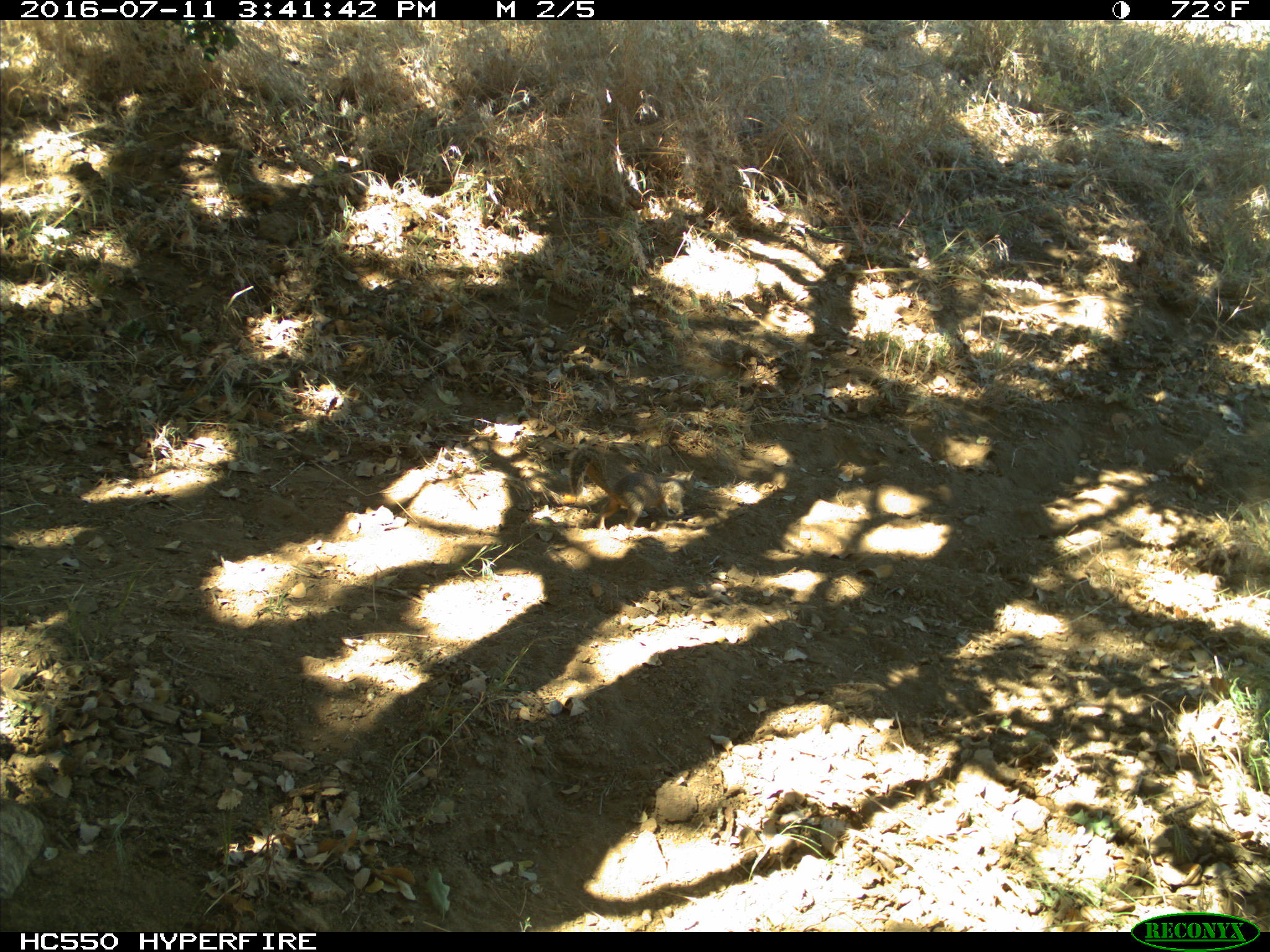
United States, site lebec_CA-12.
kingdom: Animalia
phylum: Chordata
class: Mammalia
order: Rodentia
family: Sciuridae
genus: Otospermophilus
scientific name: Otospermophilus beecheyi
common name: california ground squirrel